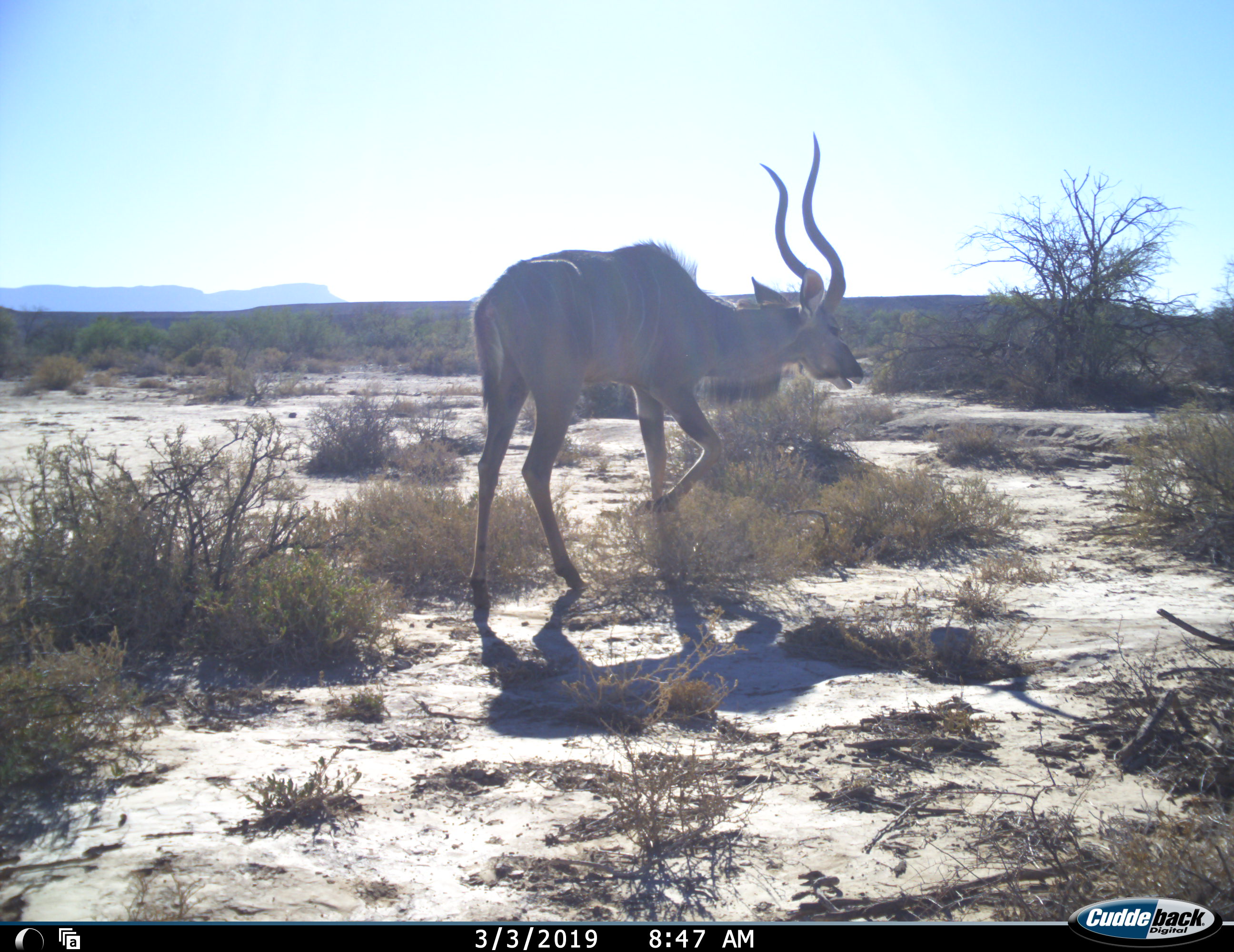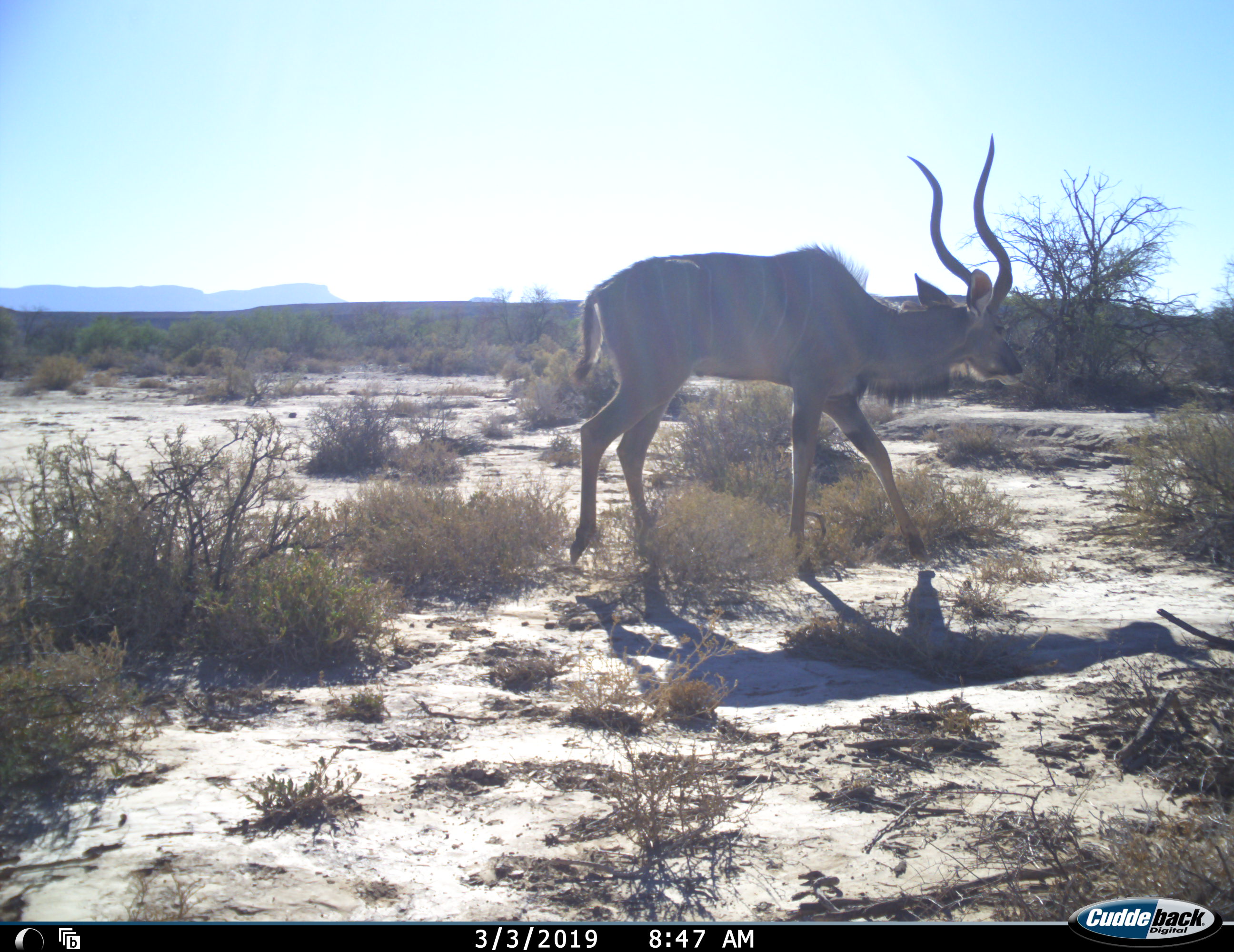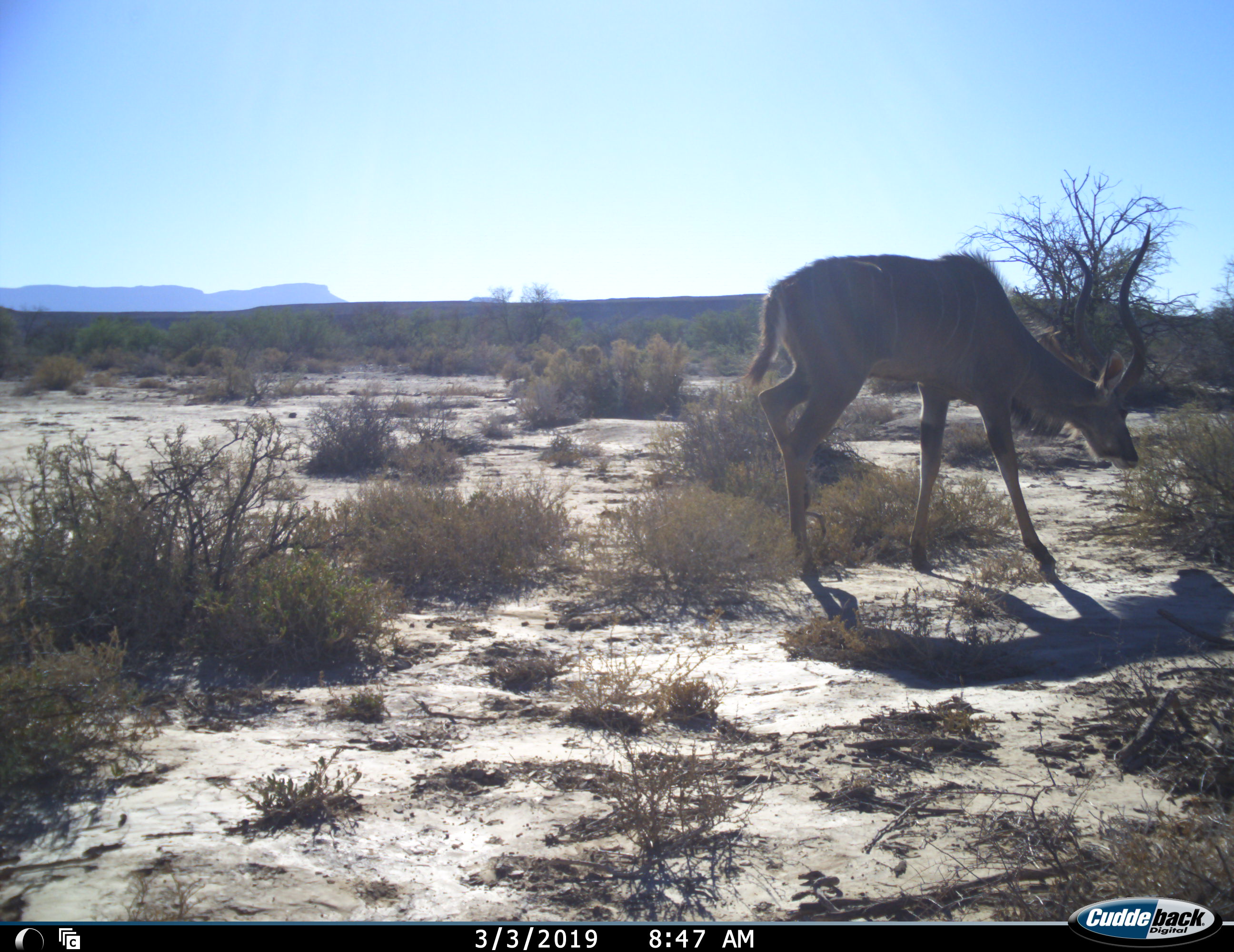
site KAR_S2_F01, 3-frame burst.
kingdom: Animalia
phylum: Chordata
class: Mammalia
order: Artiodactyla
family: Bovidae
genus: Tragelaphus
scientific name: Tragelaphus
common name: kudu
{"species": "kudu (Tragelaphus)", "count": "1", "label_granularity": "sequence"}